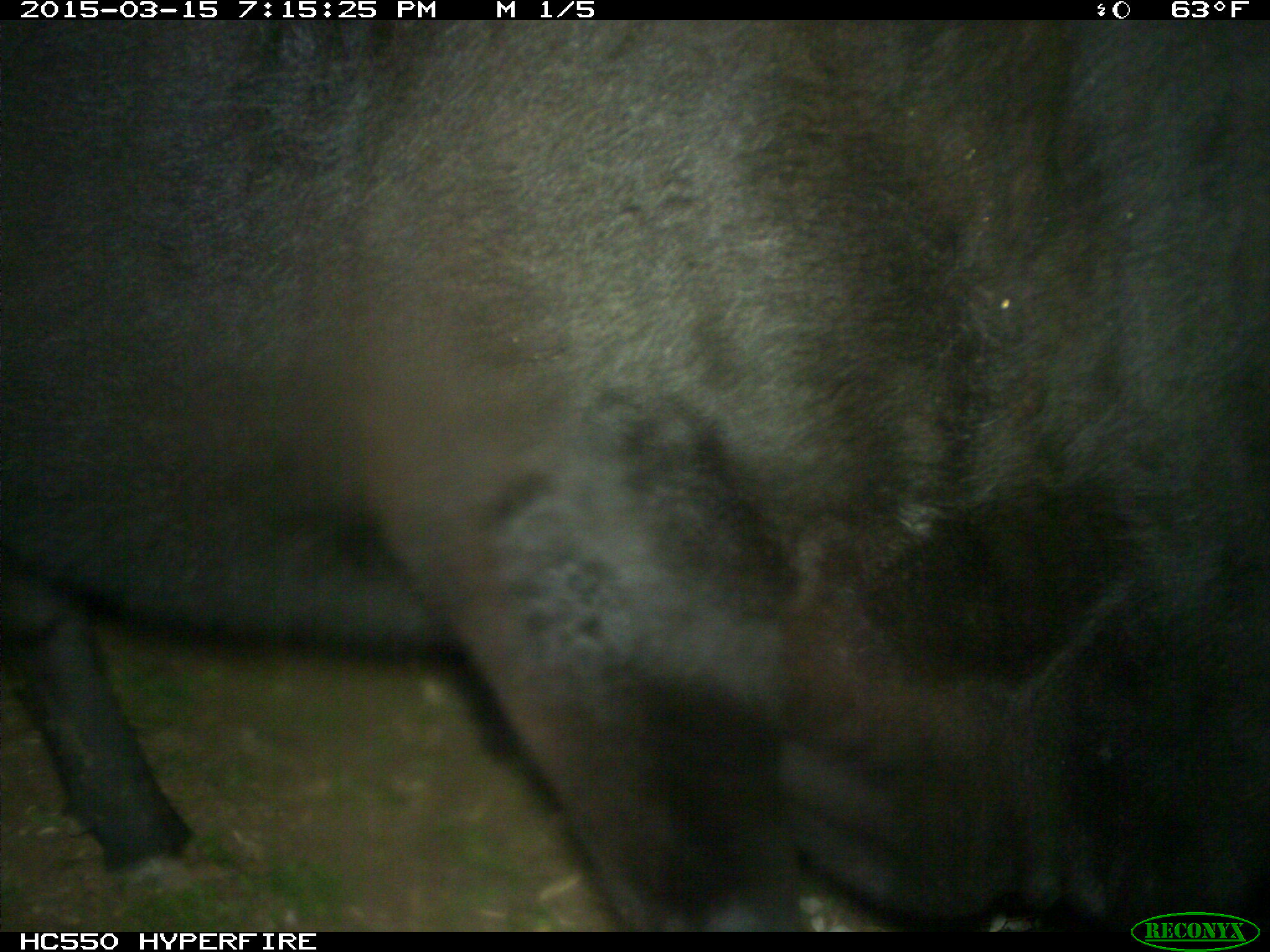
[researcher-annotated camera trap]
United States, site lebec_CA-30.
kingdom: Animalia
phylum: Chordata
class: Mammalia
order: Artiodactyla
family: Bovidae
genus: Bos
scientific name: Bos taurus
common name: domestic cow